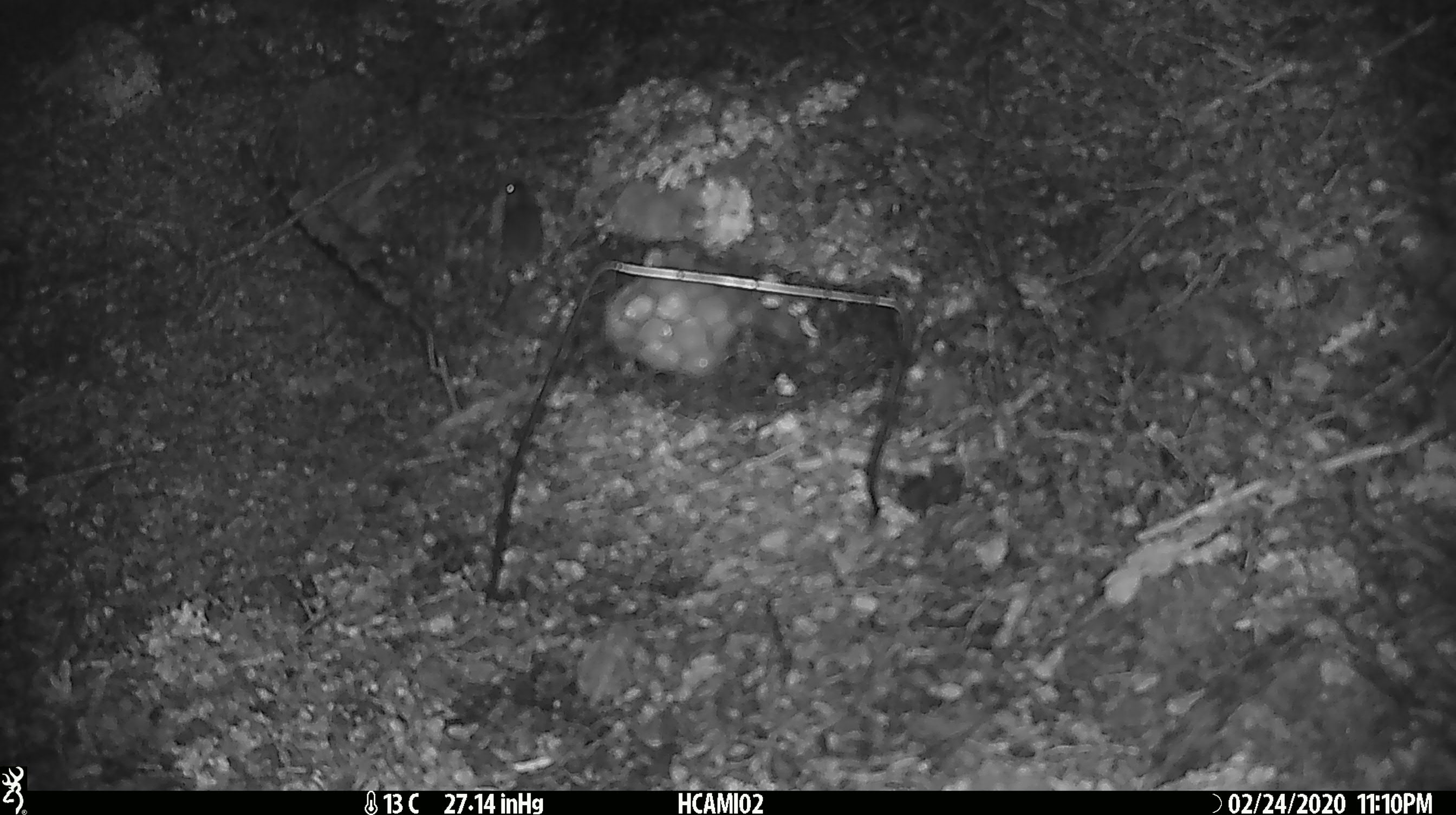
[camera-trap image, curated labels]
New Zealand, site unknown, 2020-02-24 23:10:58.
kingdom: Animalia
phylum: Chordata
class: Mammalia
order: Rodentia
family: Muridae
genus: Mus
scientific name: Mus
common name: mouse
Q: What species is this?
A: Mouse (Mus).